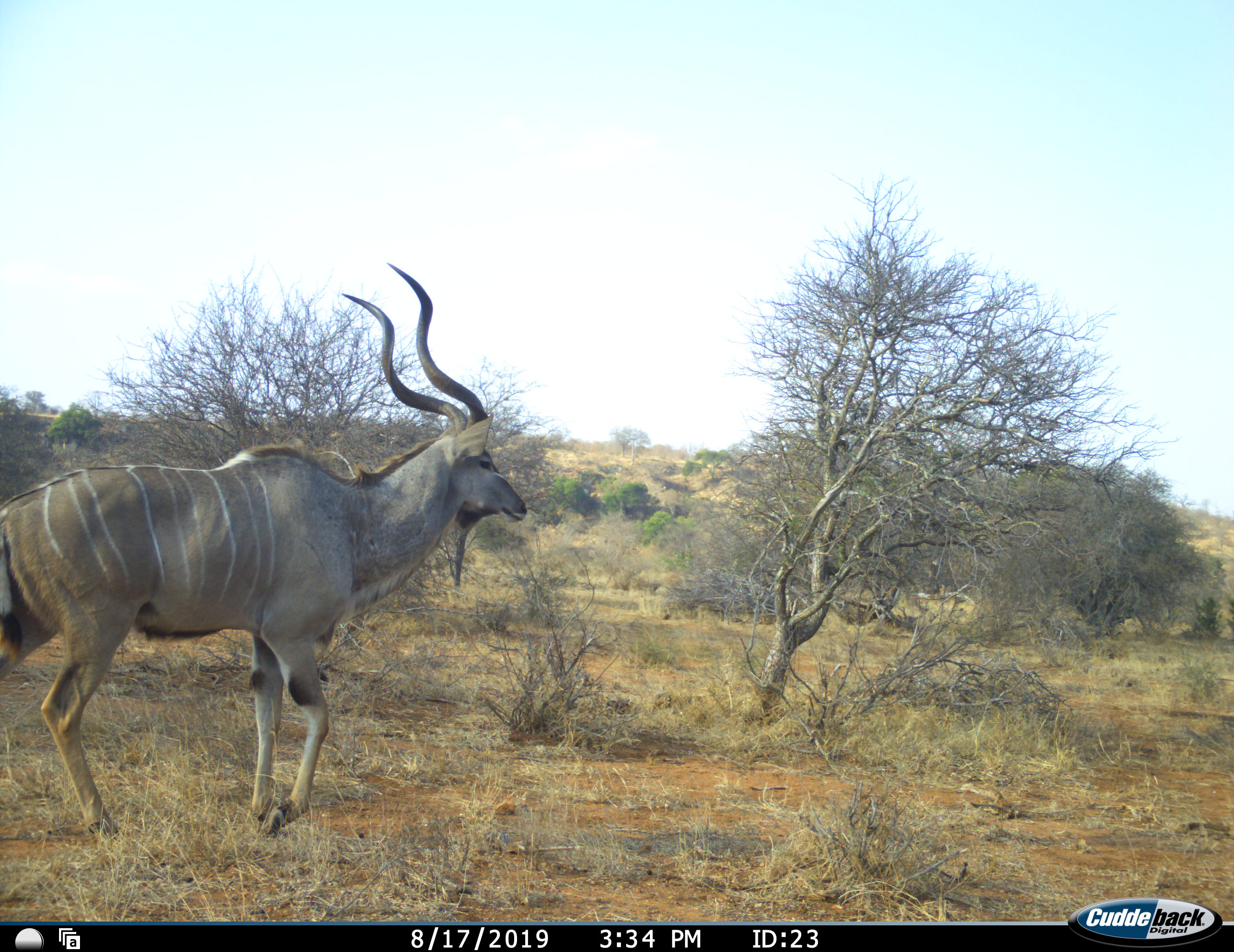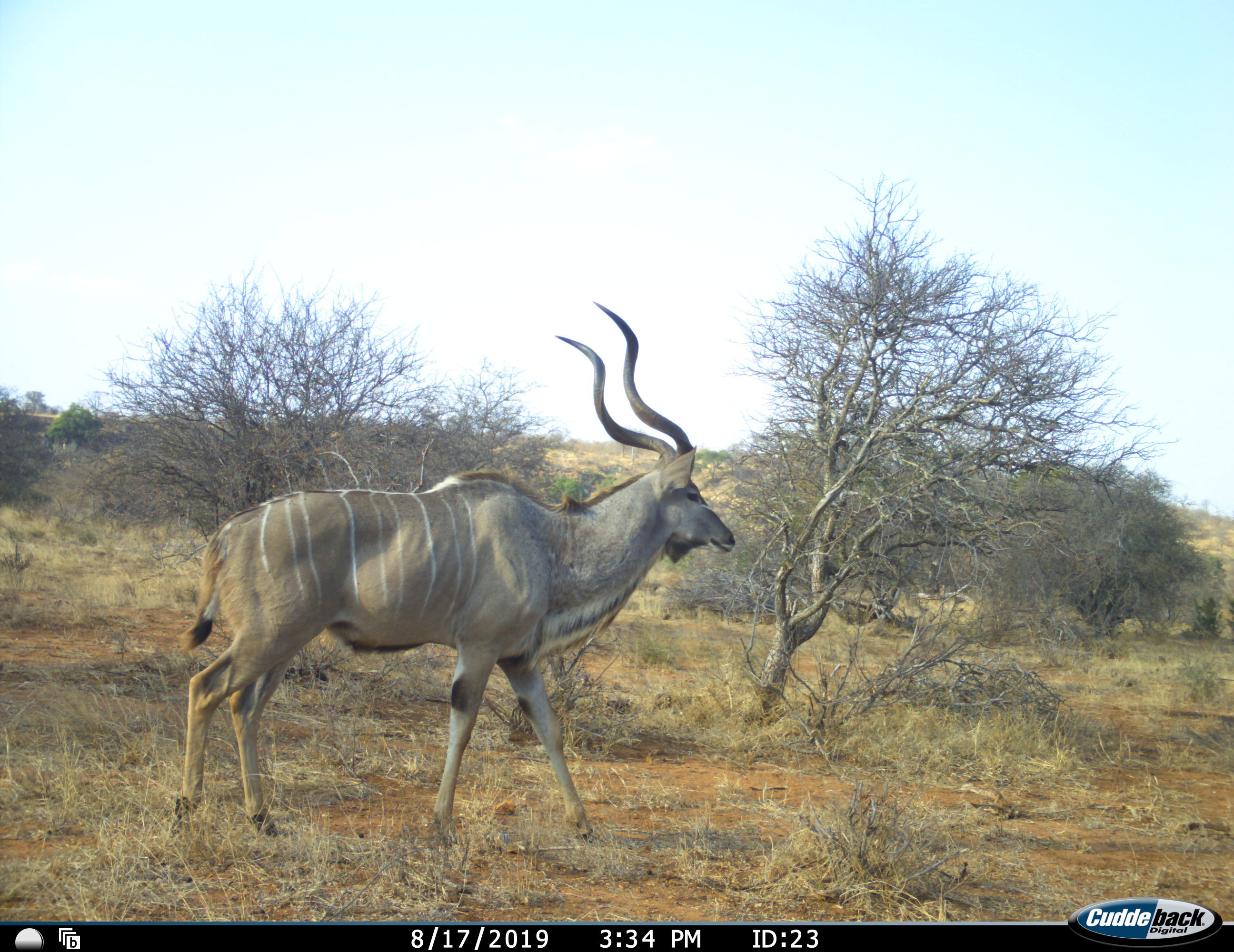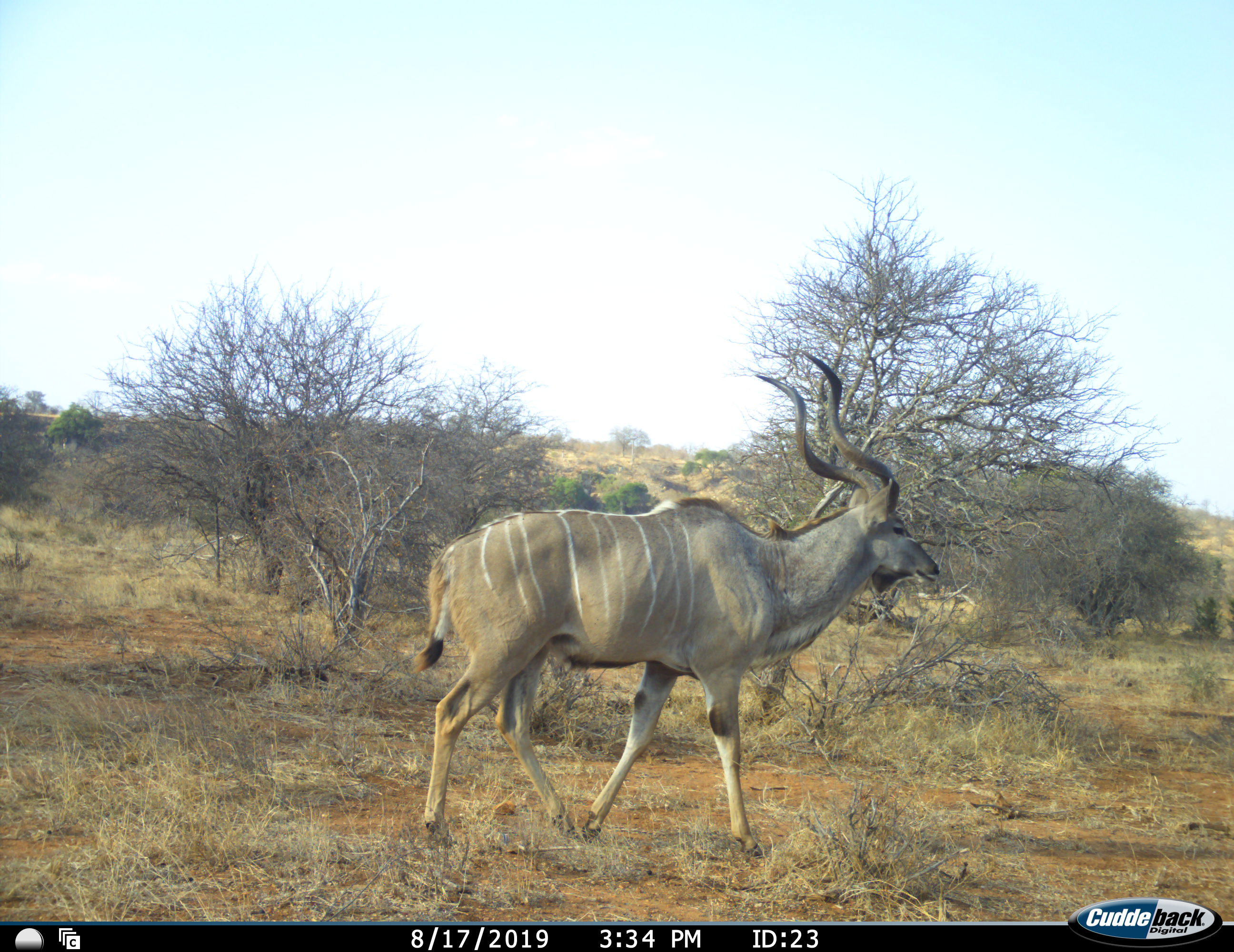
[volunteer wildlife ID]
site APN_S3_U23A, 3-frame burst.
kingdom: Animalia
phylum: Chordata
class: Mammalia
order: Artiodactyla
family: Bovidae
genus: Tragelaphus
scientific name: Tragelaphus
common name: kudu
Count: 1.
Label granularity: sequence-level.